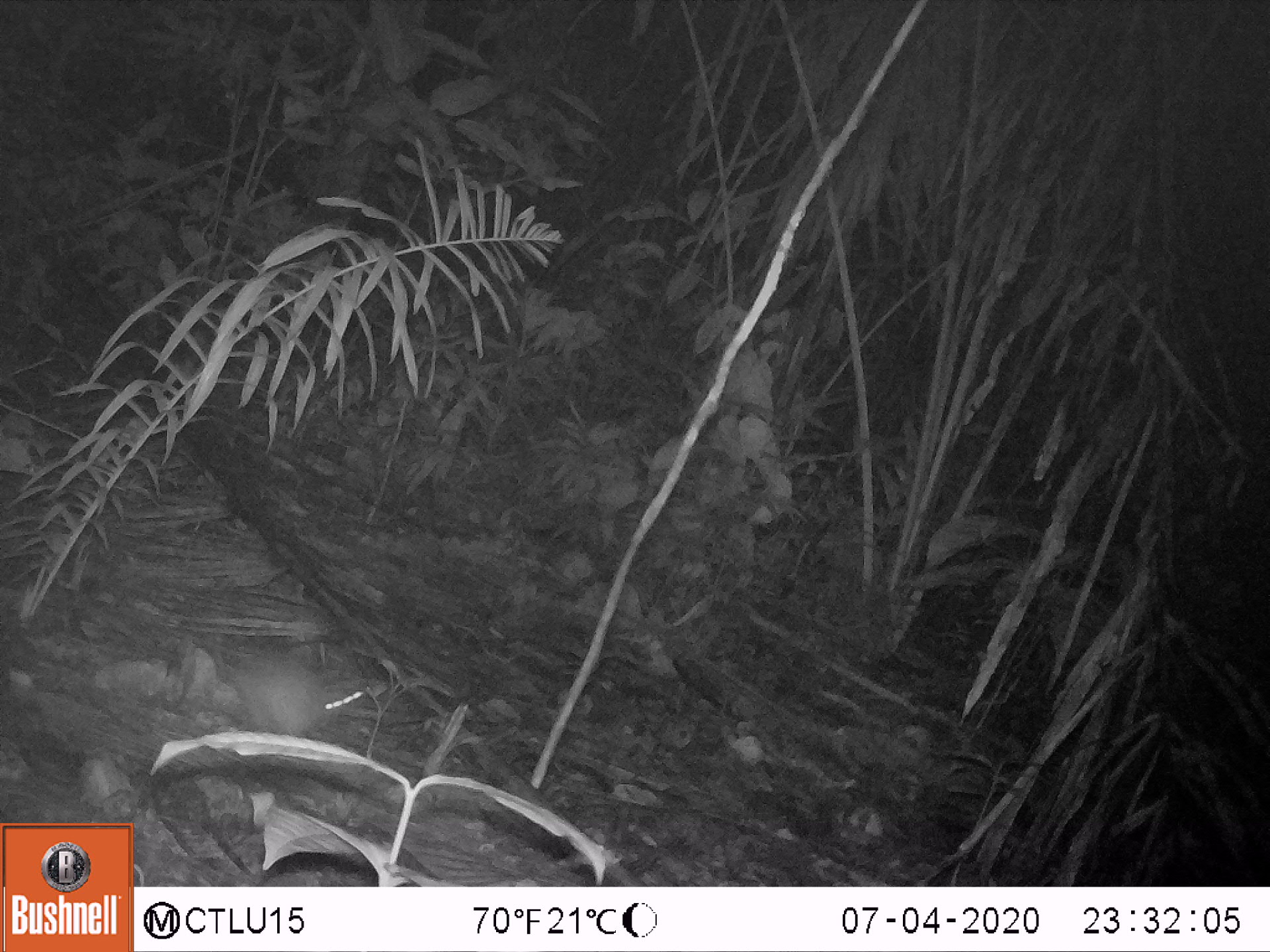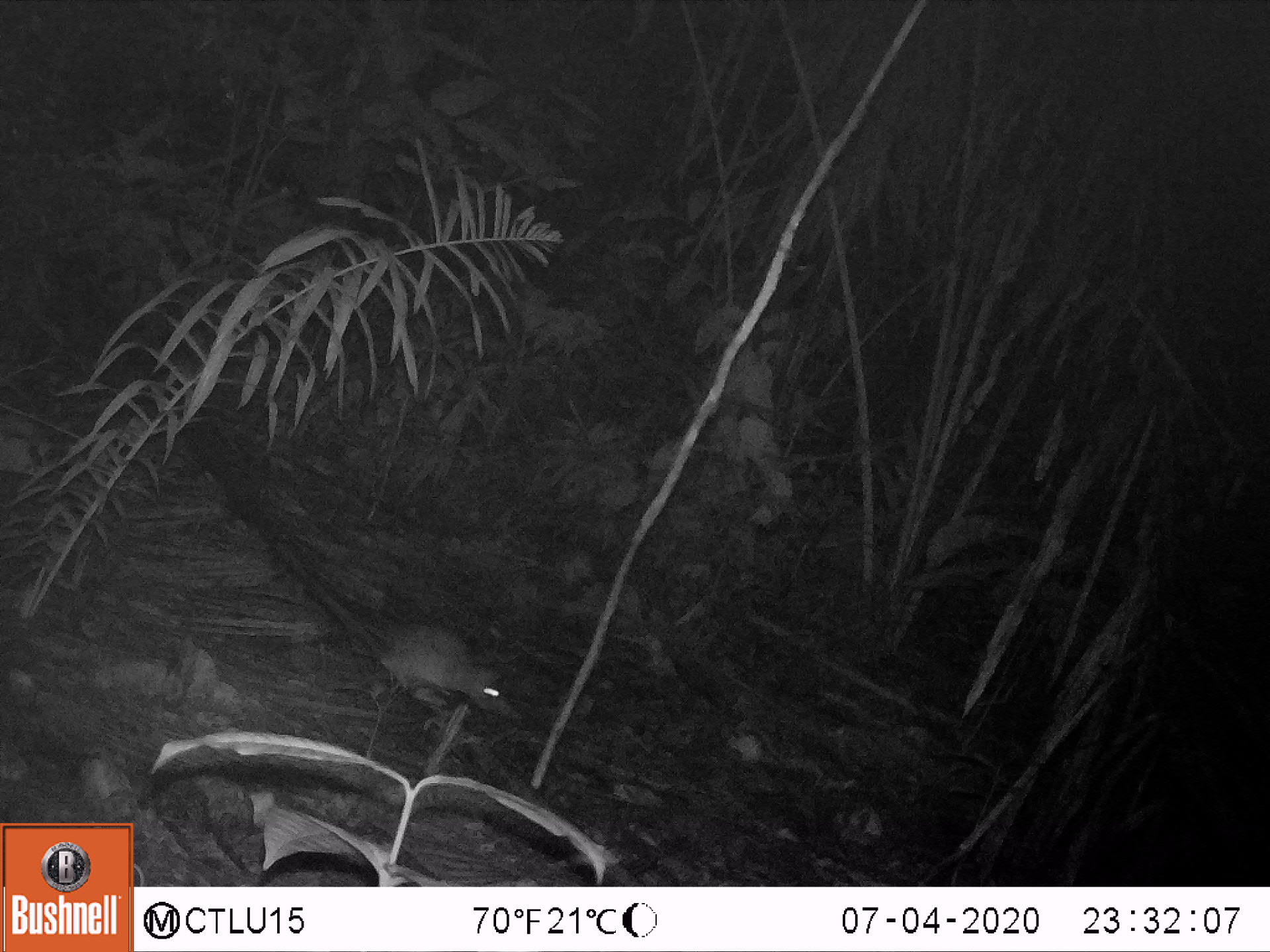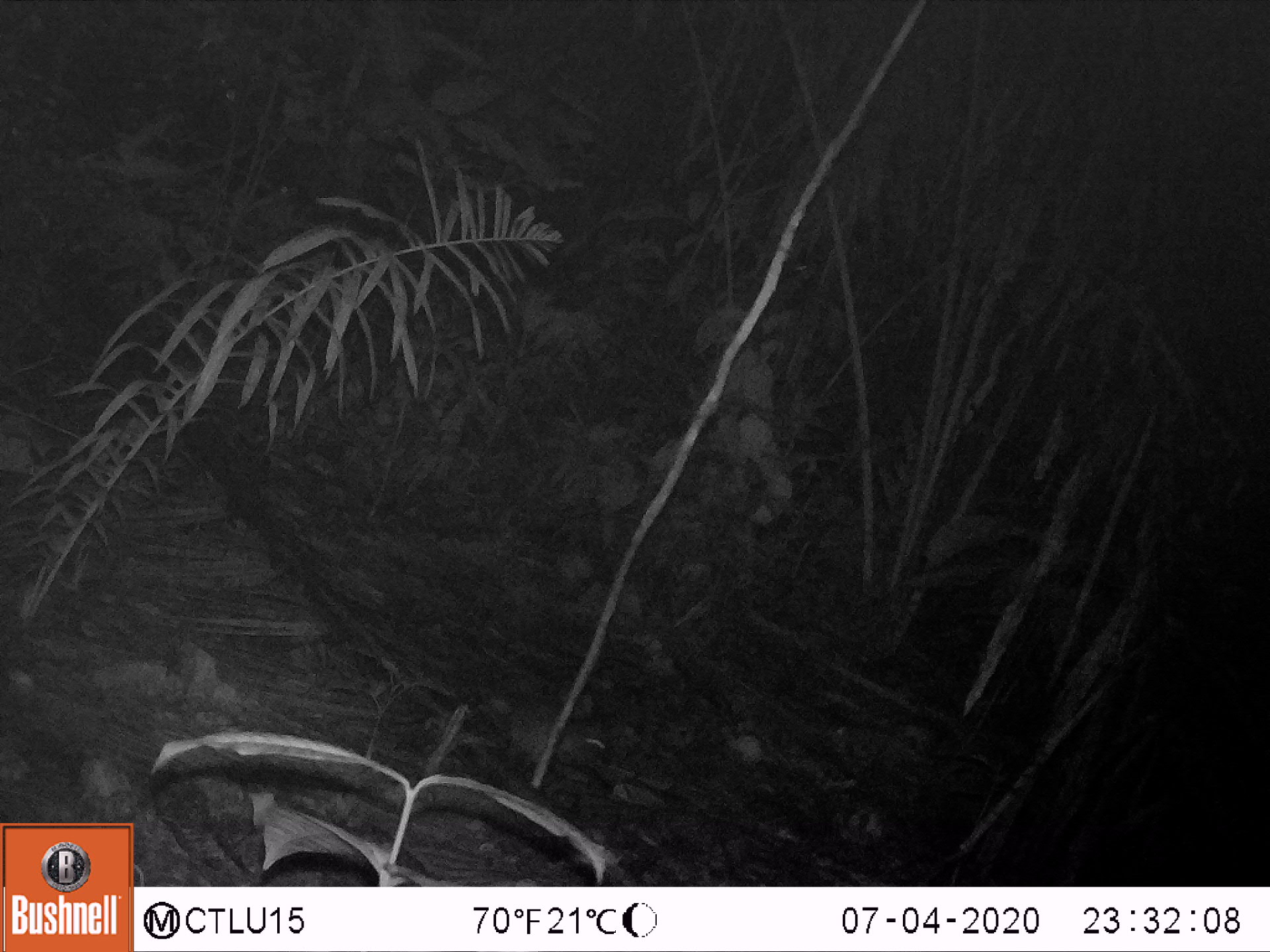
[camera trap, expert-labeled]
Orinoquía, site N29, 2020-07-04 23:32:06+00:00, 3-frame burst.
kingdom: Animalia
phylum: Chordata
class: Mammalia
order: Rodentia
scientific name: Rodentia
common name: rodent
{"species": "rodent (Rodentia)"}